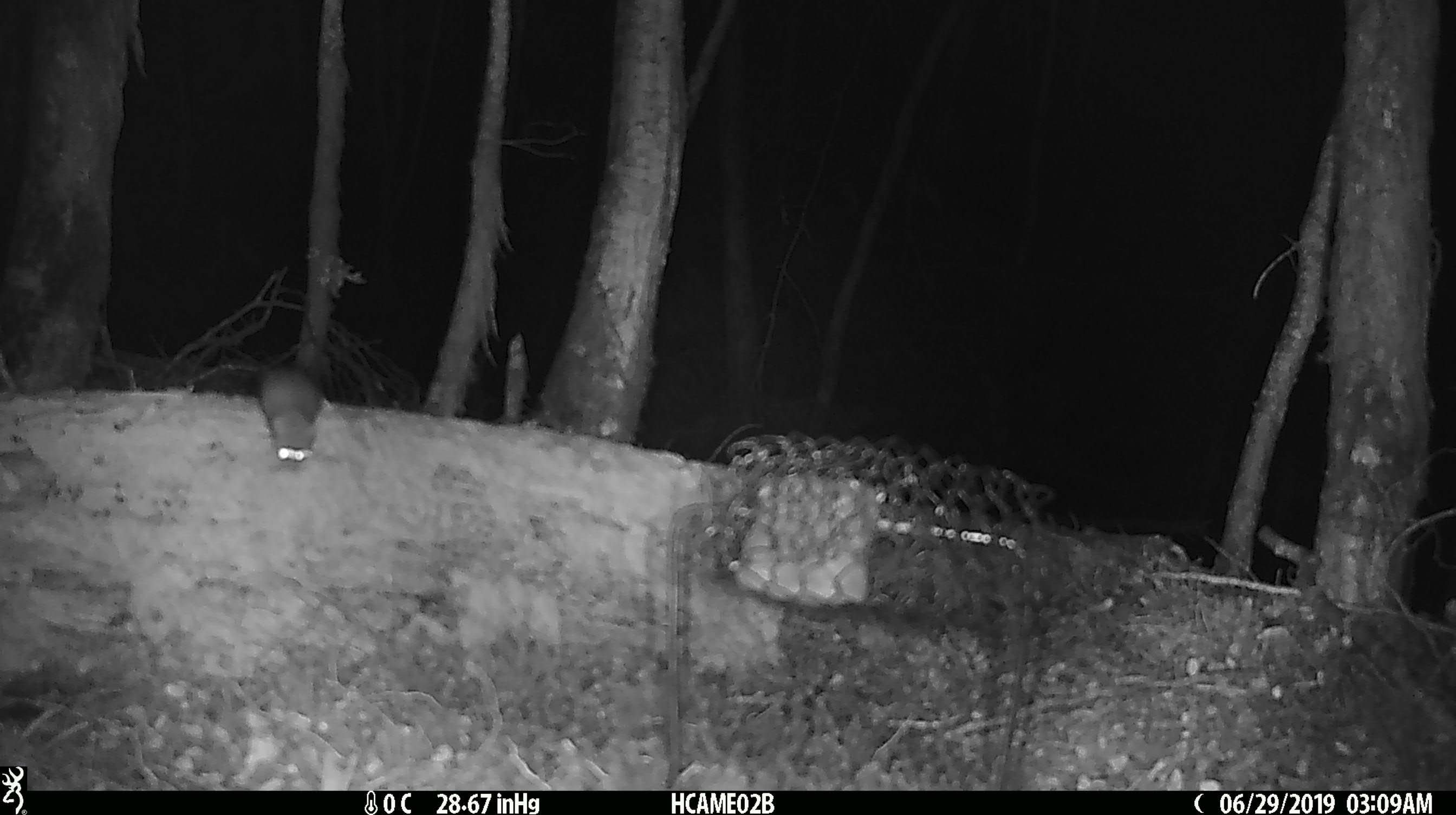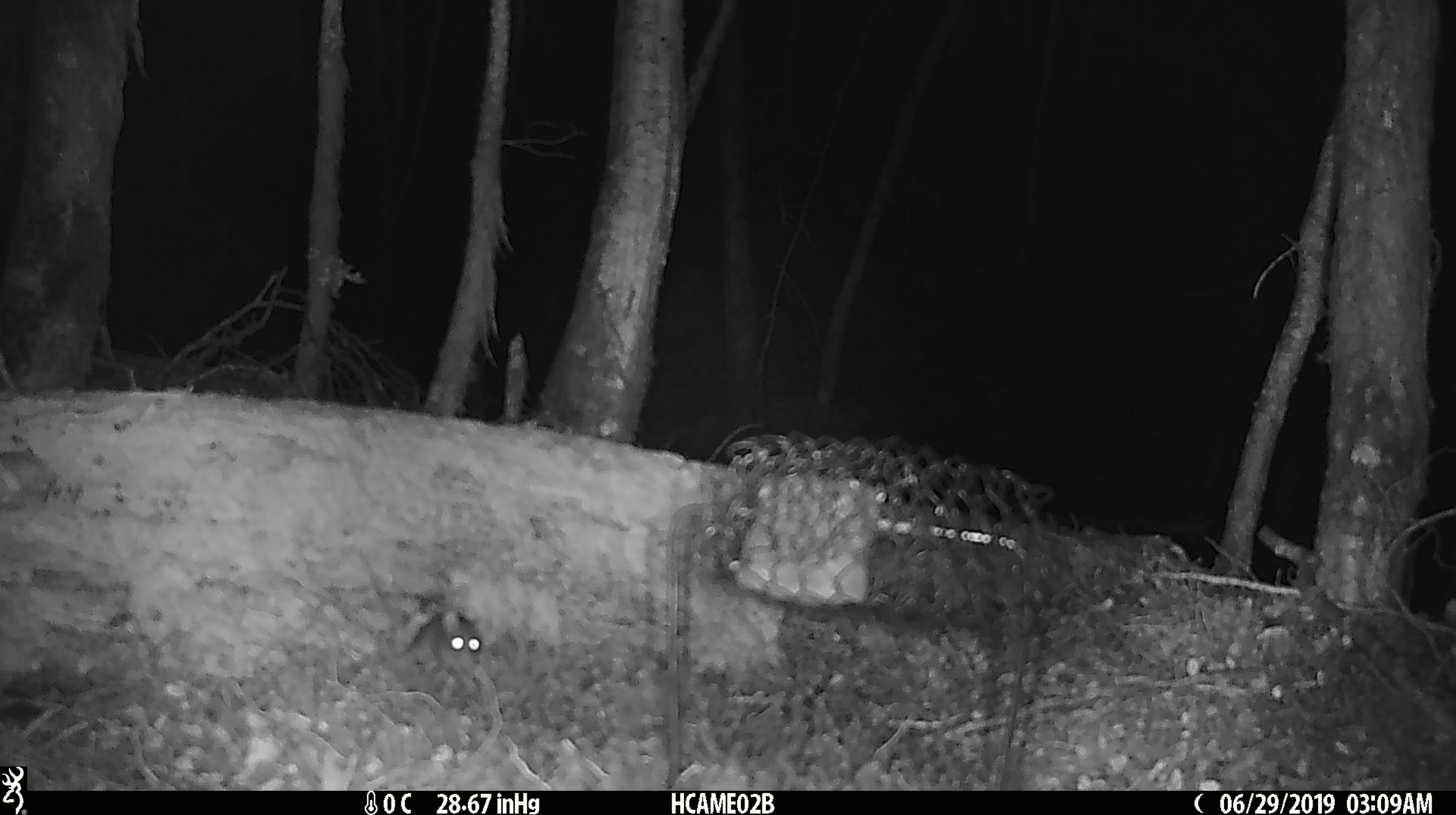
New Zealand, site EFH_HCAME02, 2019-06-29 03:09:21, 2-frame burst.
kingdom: Animalia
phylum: Chordata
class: Mammalia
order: Rodentia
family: Muridae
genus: Mus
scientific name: Mus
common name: mouse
Mouse (Mus).